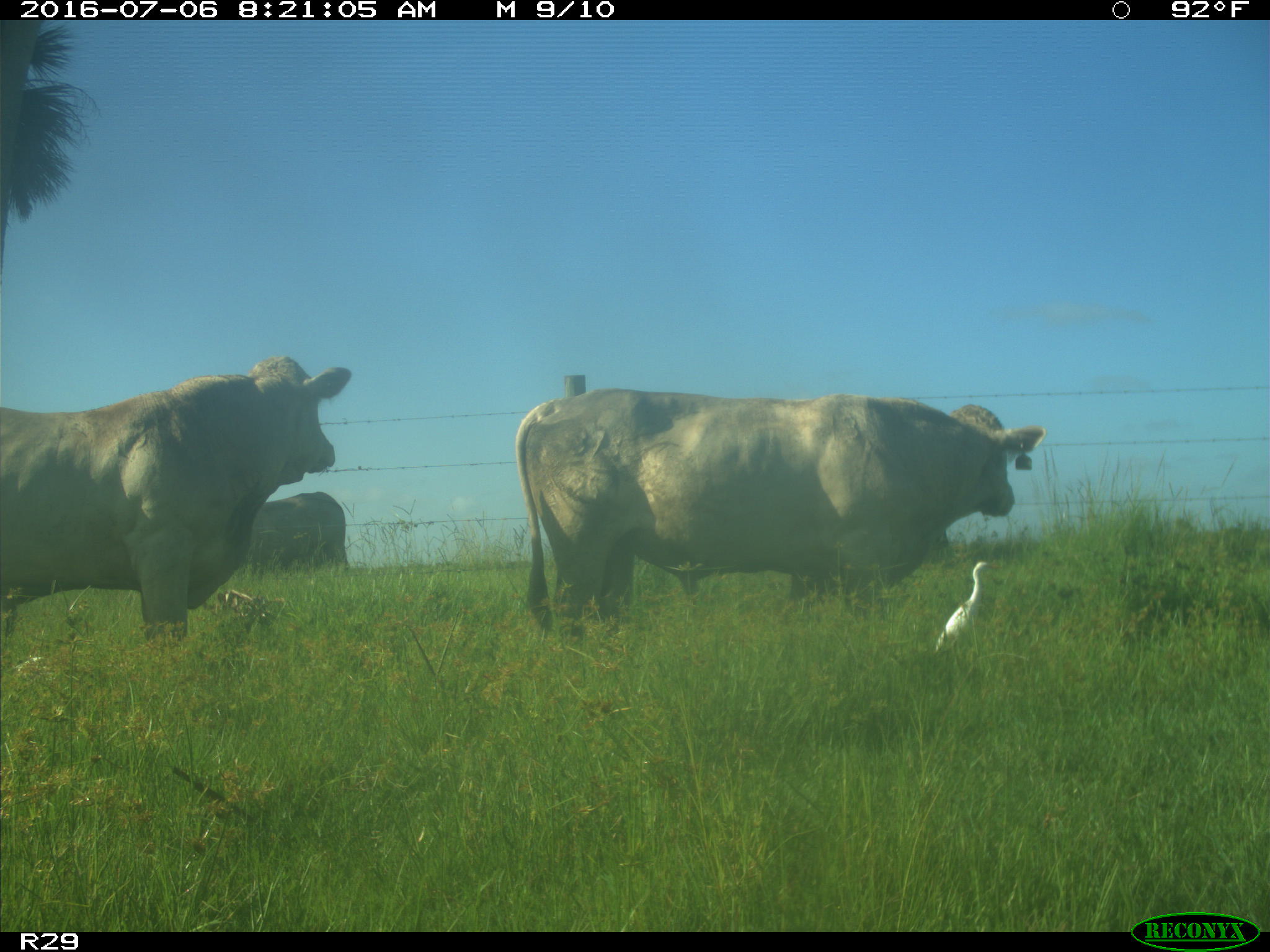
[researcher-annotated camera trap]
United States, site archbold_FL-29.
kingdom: Animalia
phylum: Chordata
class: Mammalia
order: Artiodactyla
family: Bovidae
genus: Bos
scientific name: Bos taurus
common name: domestic cow